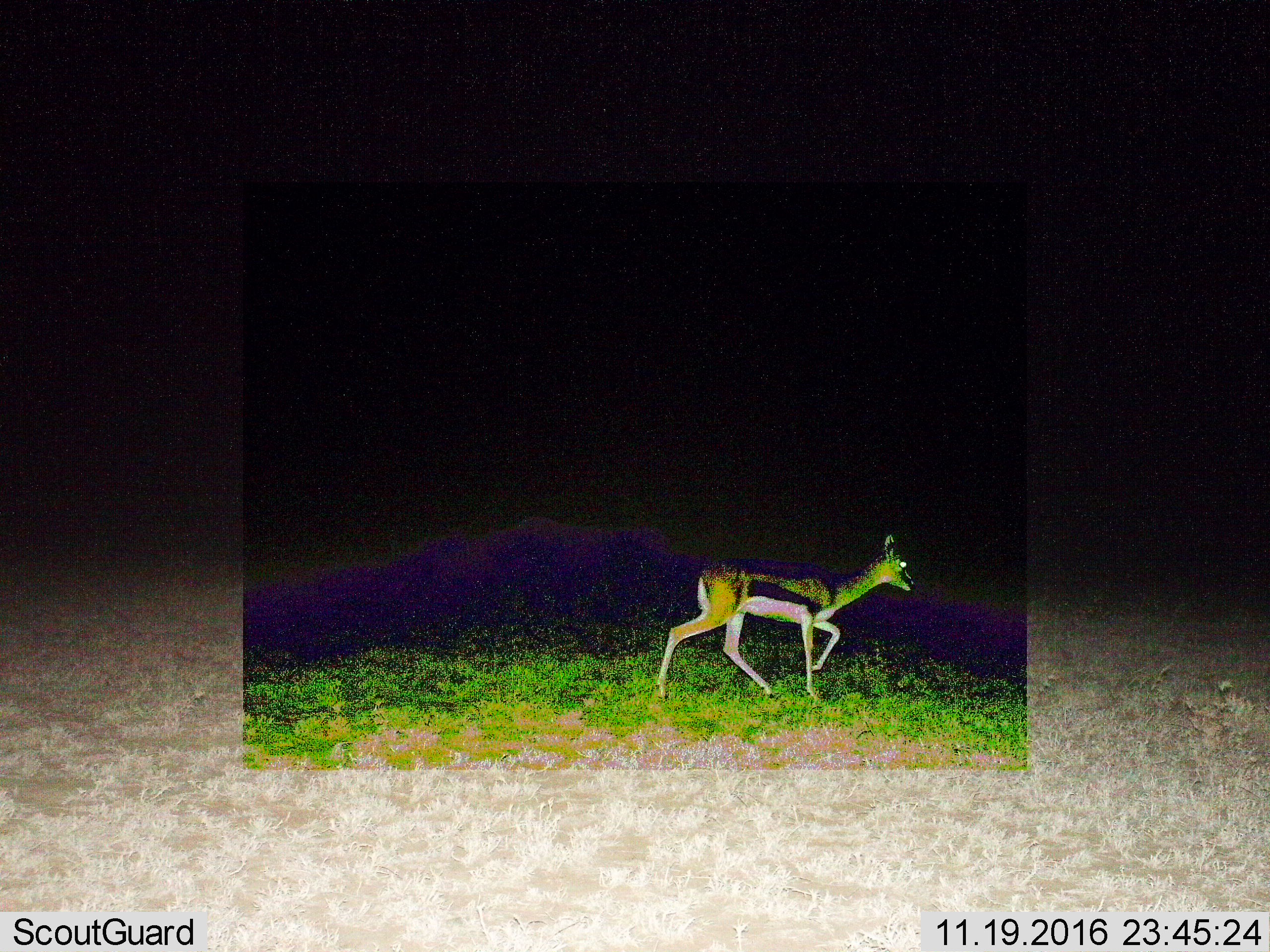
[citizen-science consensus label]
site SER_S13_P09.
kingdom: Animalia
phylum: Chordata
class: Mammalia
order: Artiodactyla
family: Bovidae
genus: Eudorcas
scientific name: Eudorcas thomsonii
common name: thomson's gazelle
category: gazellethomsons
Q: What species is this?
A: Gazellethomsons (thomson's gazelle) (Eudorcas thomsonii).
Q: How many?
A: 1.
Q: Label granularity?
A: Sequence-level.